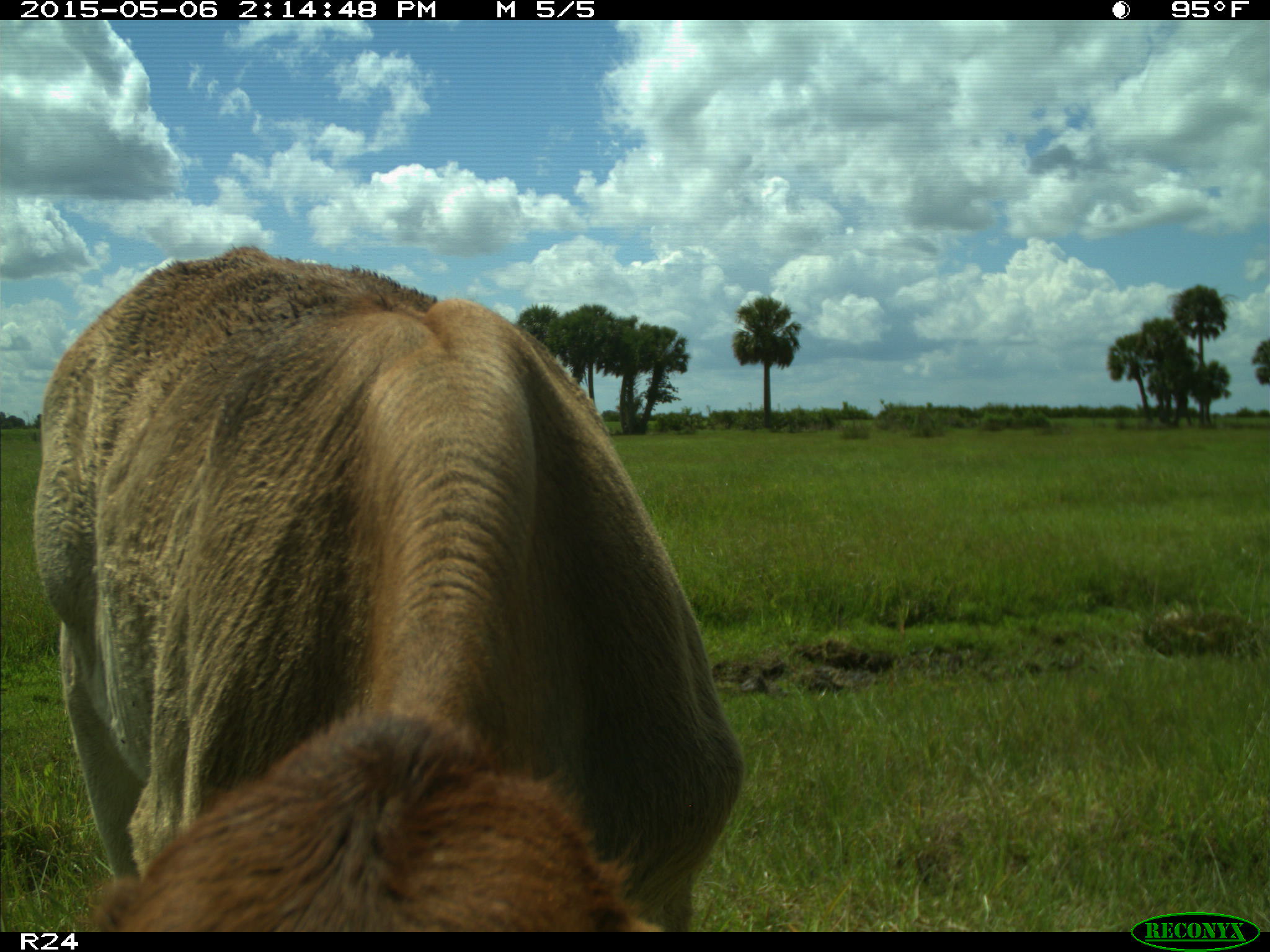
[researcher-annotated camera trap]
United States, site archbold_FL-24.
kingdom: Animalia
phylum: Chordata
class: Mammalia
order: Artiodactyla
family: Bovidae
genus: Bos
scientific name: Bos taurus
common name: domestic cow